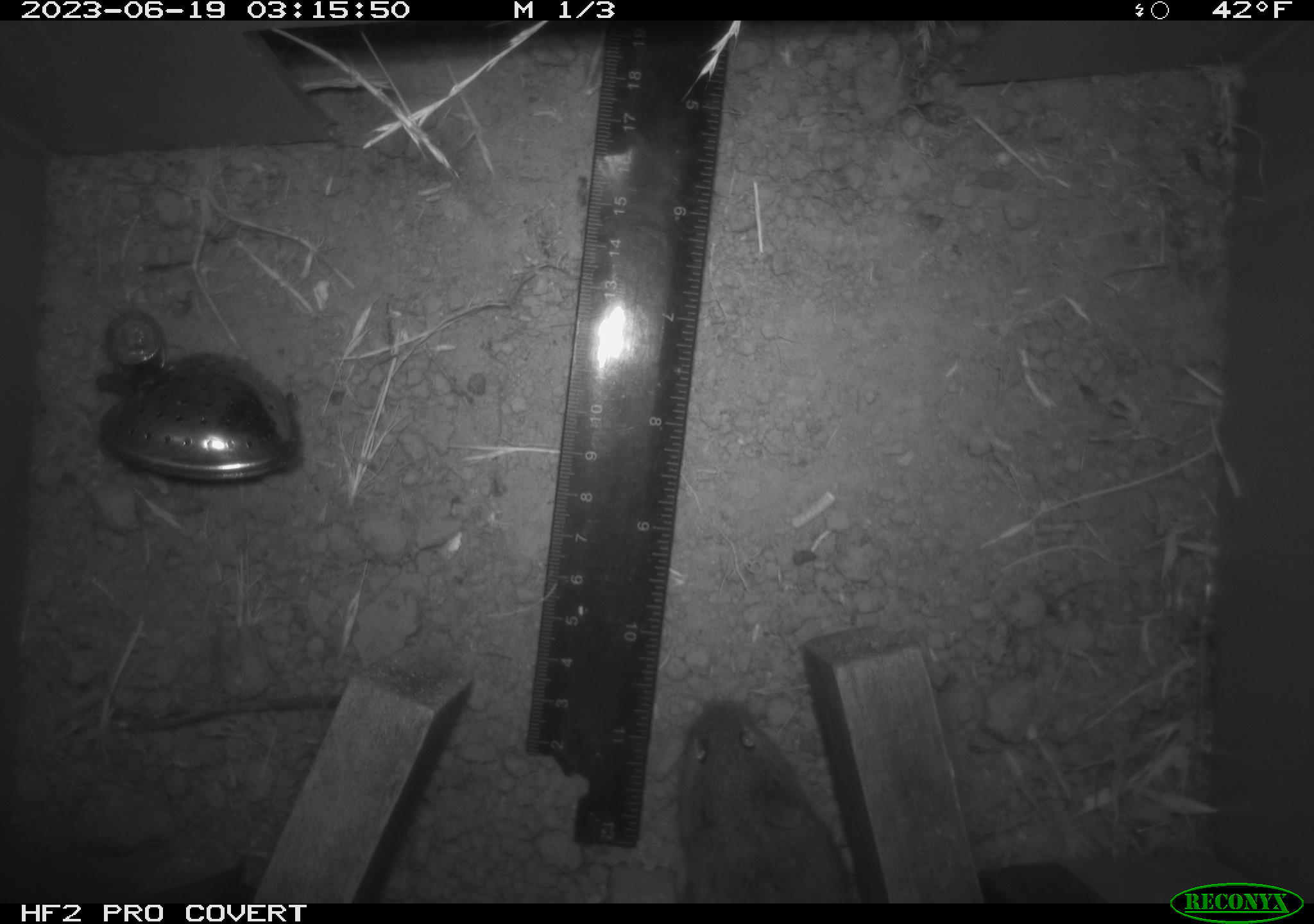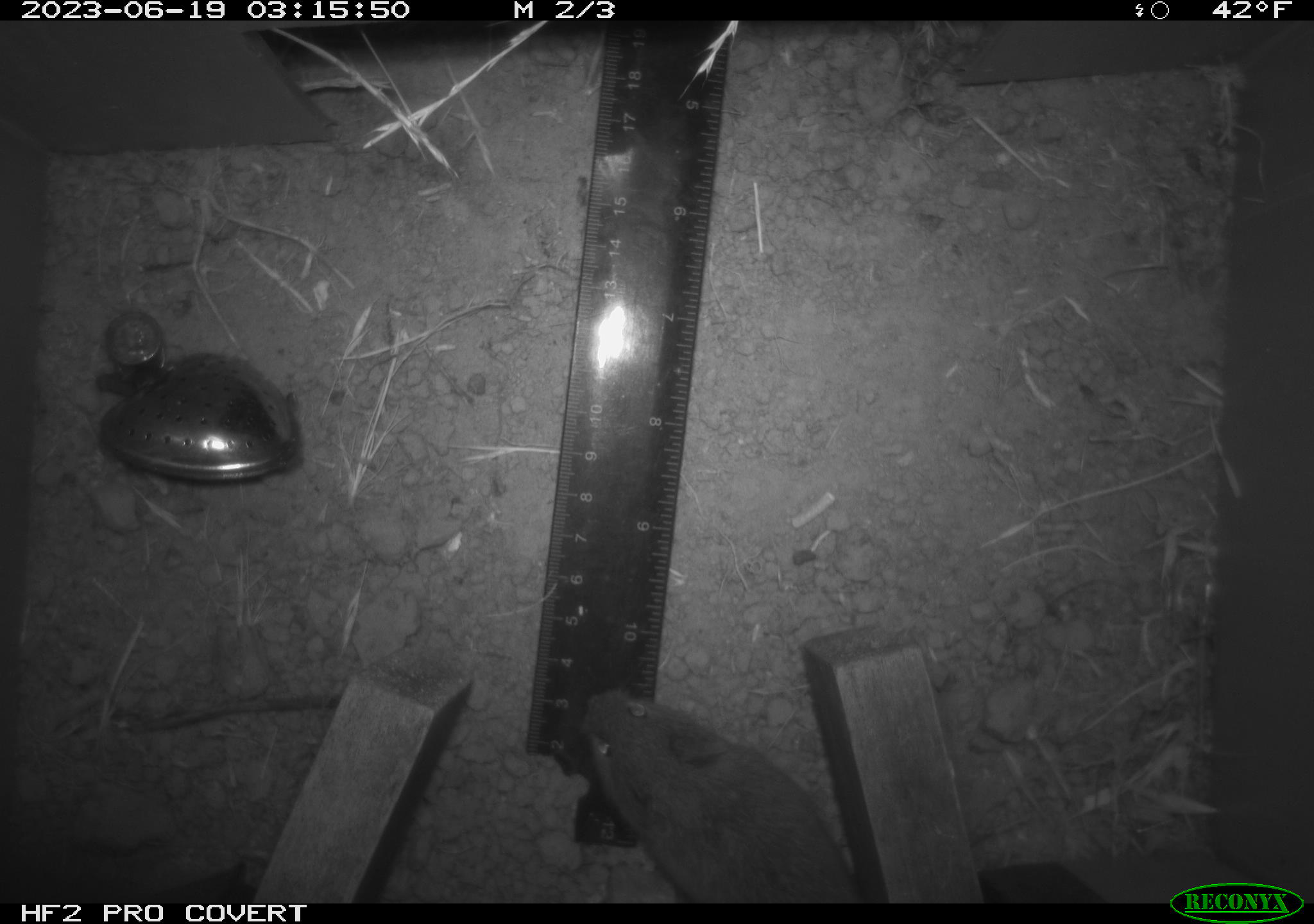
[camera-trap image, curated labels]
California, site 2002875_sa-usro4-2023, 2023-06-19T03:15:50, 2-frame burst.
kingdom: Animalia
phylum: Chordata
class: Mammalia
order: Rodentia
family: Cricetidae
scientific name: Arvicolinae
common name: voles, lemmings, and muskrats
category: arvicolinae subfamily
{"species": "arvicolinae subfamily (voles, lemmings, and muskrats) (Arvicolinae)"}